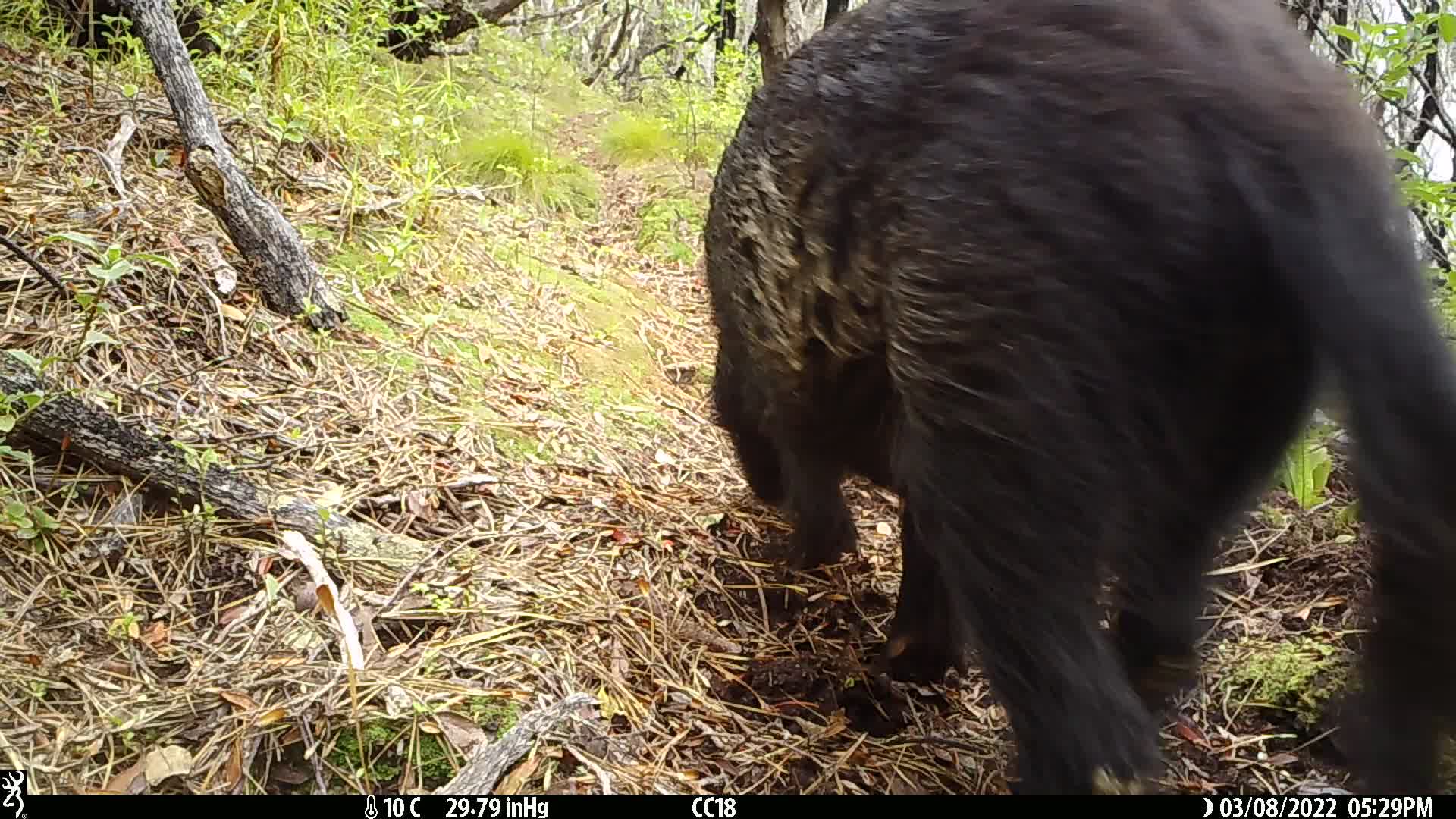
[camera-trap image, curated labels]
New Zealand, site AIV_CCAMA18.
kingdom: Animalia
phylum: Chordata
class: Mammalia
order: Artiodactyla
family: Suidae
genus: Sus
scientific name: Sus scrofa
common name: pig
Pig (Sus scrofa).